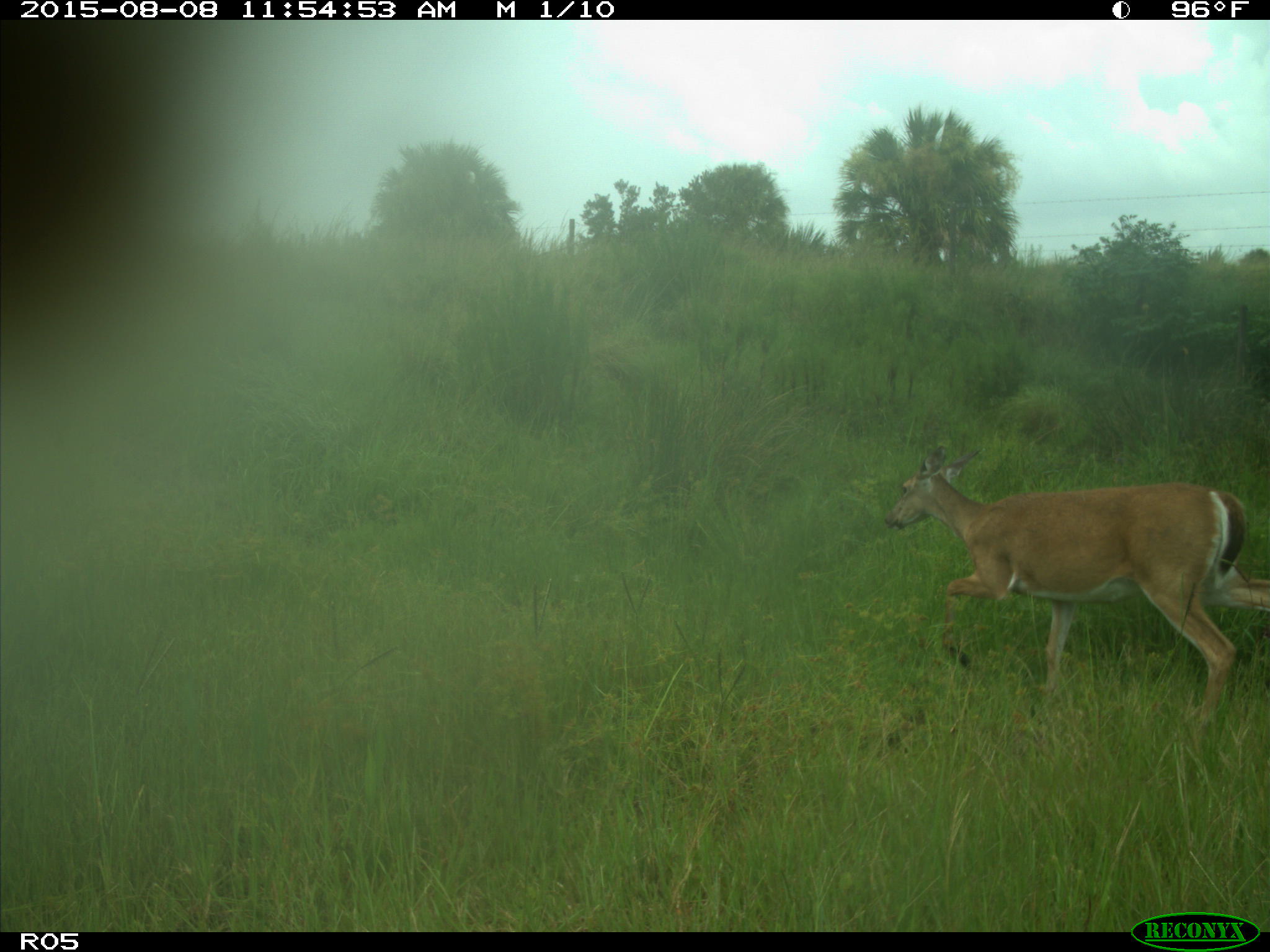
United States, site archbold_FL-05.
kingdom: Animalia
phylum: Chordata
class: Mammalia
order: Artiodactyla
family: Cervidae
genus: Odocoileus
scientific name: Odocoileus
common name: deer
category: unidentified deer